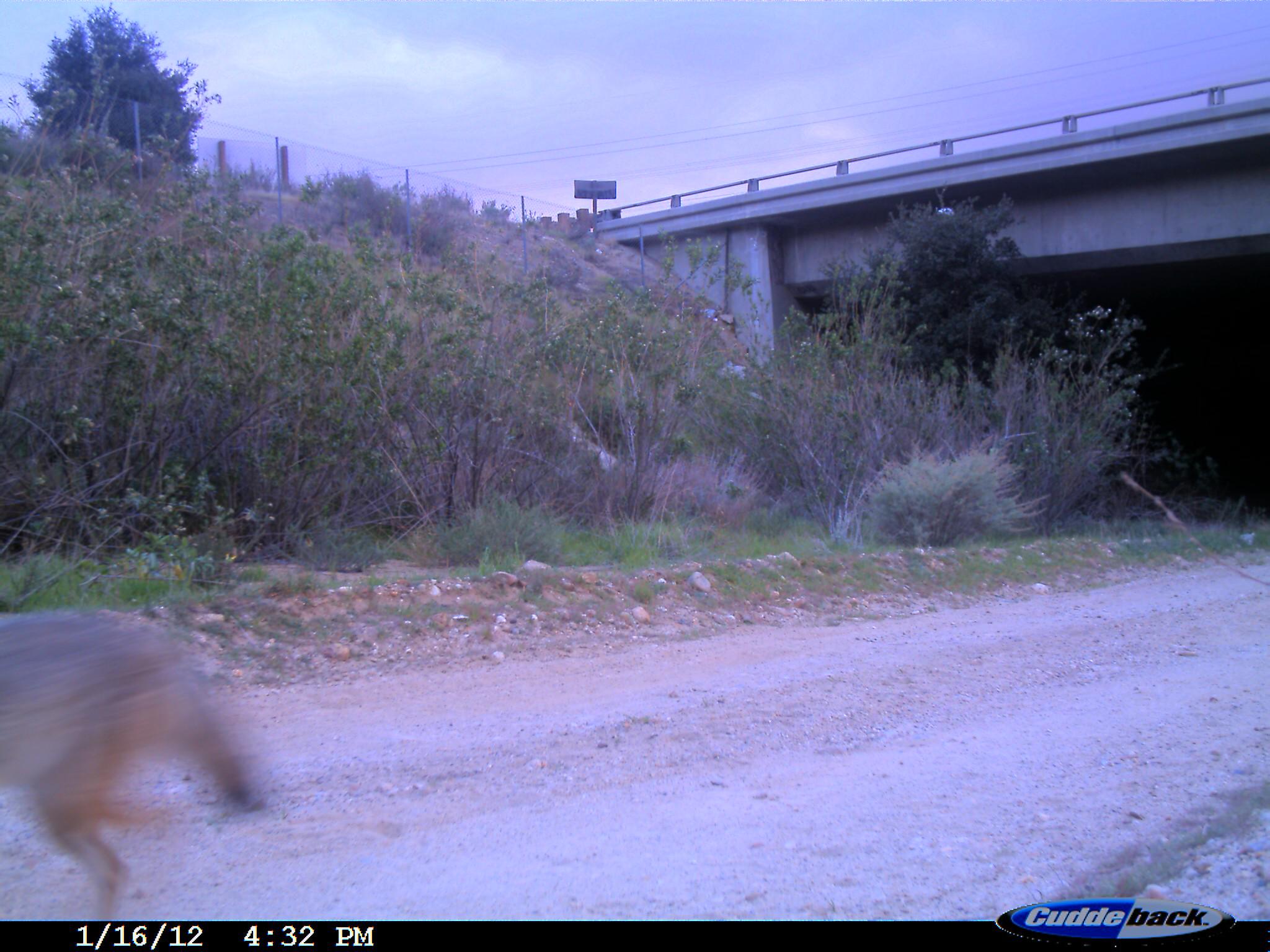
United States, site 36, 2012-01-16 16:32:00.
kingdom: Animalia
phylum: Chordata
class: Mammalia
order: Carnivora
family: Canidae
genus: Canis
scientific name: Canis latrans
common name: coyote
Coyote (Canis latrans).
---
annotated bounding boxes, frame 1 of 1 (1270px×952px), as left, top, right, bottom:
coyote: 0, 597, 284, 920